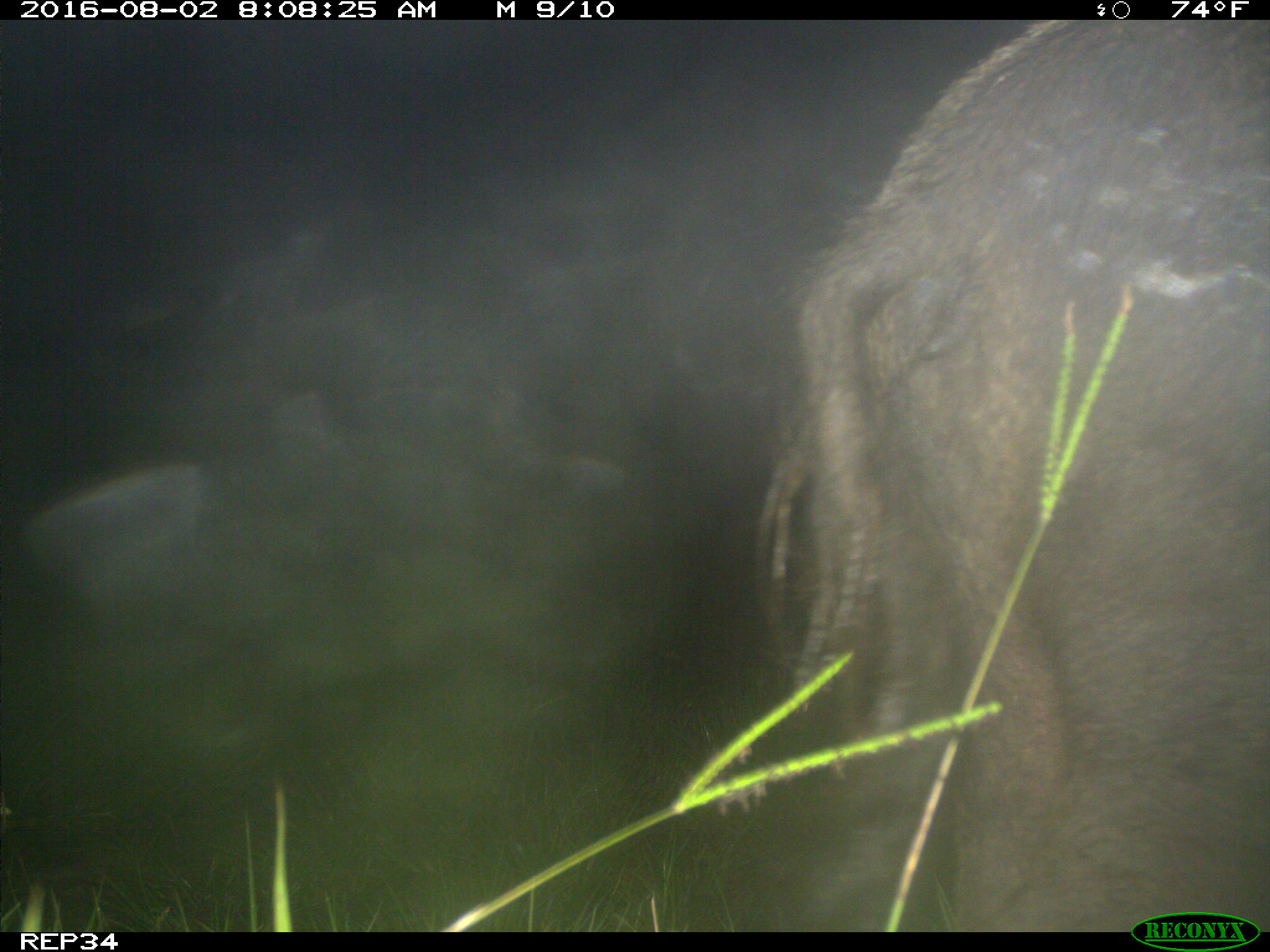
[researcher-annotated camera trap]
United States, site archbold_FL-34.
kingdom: Animalia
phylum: Chordata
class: Mammalia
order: Artiodactyla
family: Suidae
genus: Sus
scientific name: Sus scrofa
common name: wild boar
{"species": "Sus scrofa (wild boar)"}